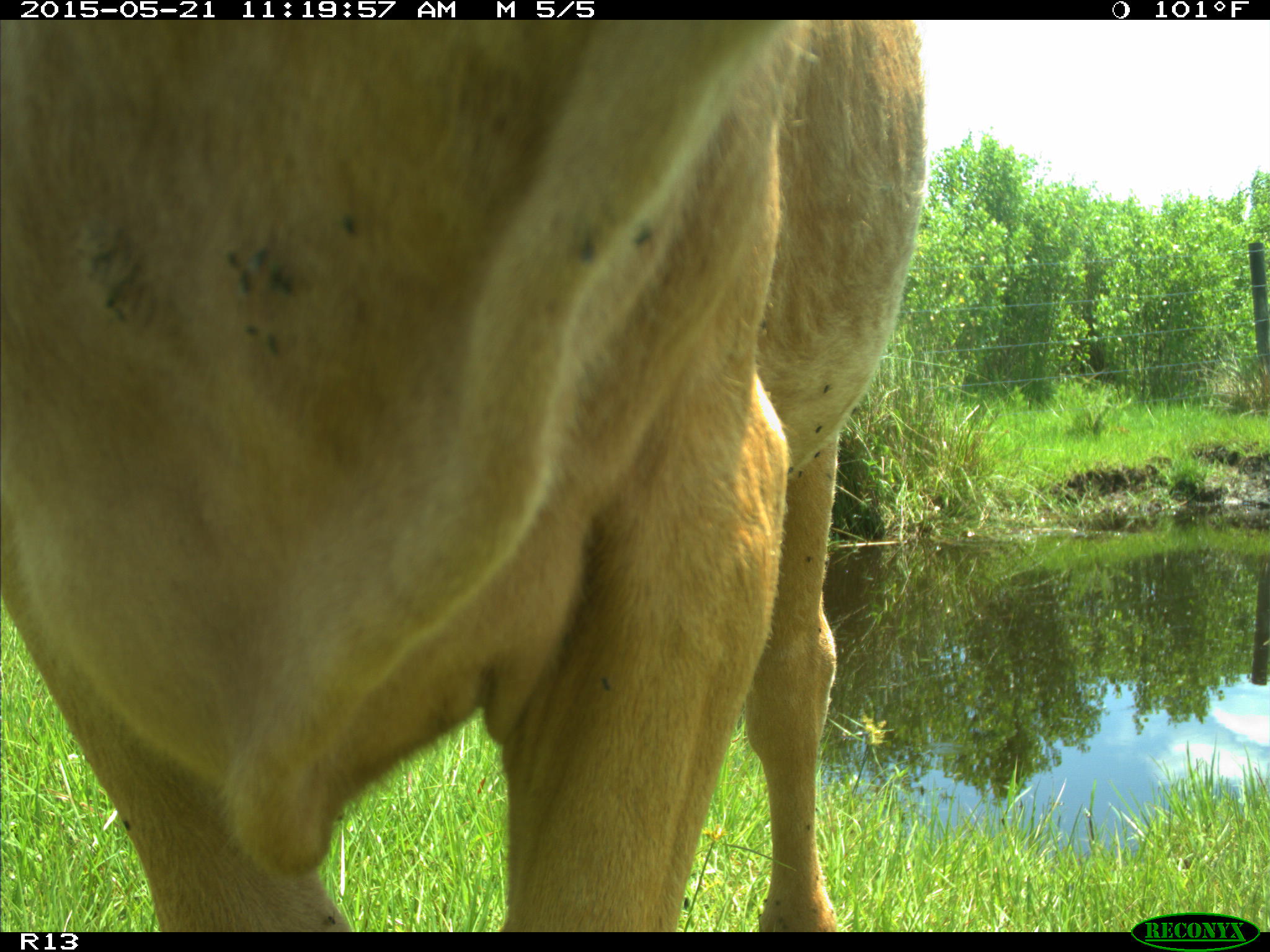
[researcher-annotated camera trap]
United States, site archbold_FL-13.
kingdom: Animalia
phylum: Chordata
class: Mammalia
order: Artiodactyla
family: Bovidae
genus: Bos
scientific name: Bos taurus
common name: domestic cow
Bos taurus (domestic cow).